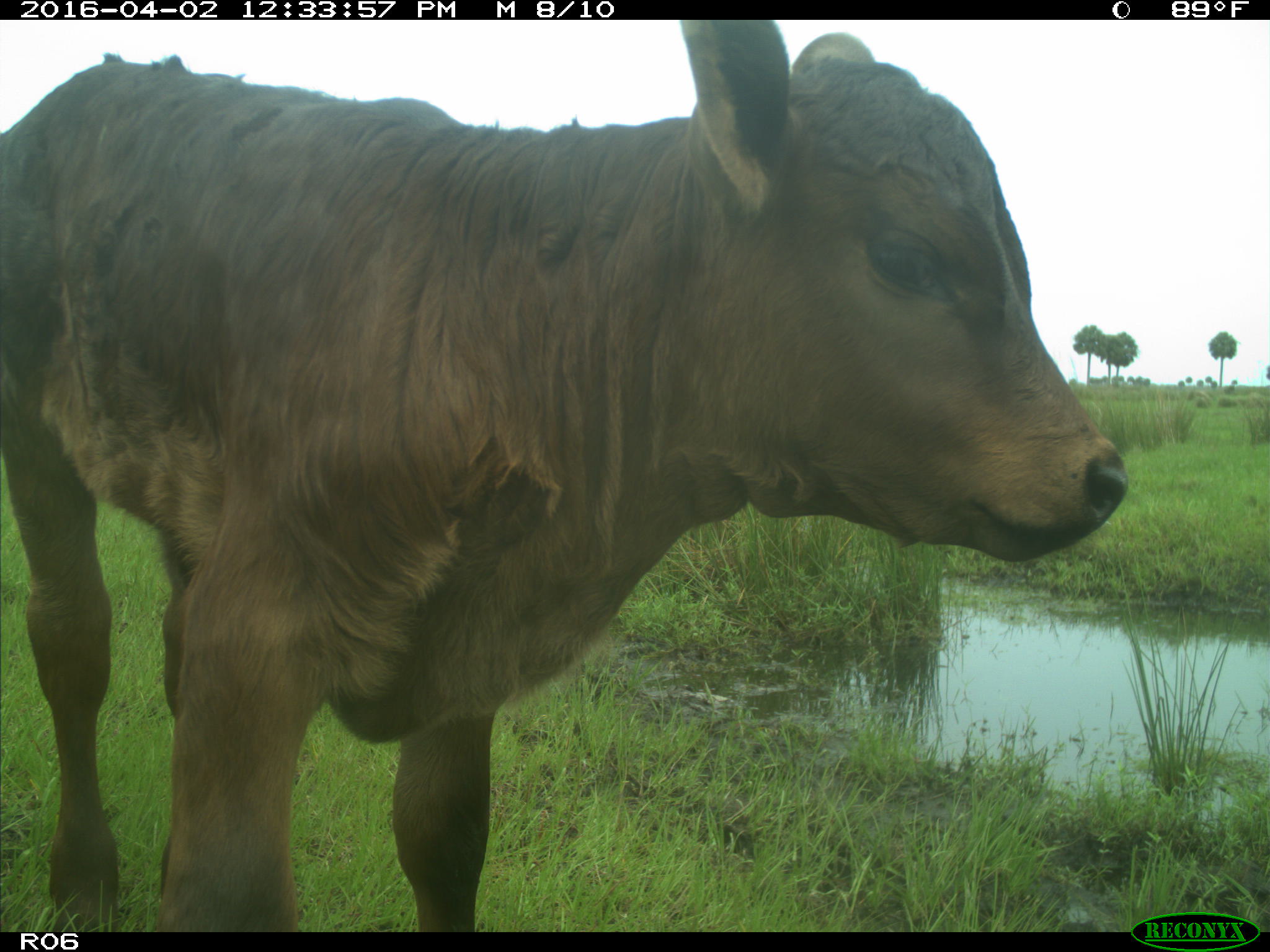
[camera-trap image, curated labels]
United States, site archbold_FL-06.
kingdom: Animalia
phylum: Chordata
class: Mammalia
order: Artiodactyla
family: Bovidae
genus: Bos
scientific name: Bos taurus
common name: domestic cow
Bos taurus (domestic cow).